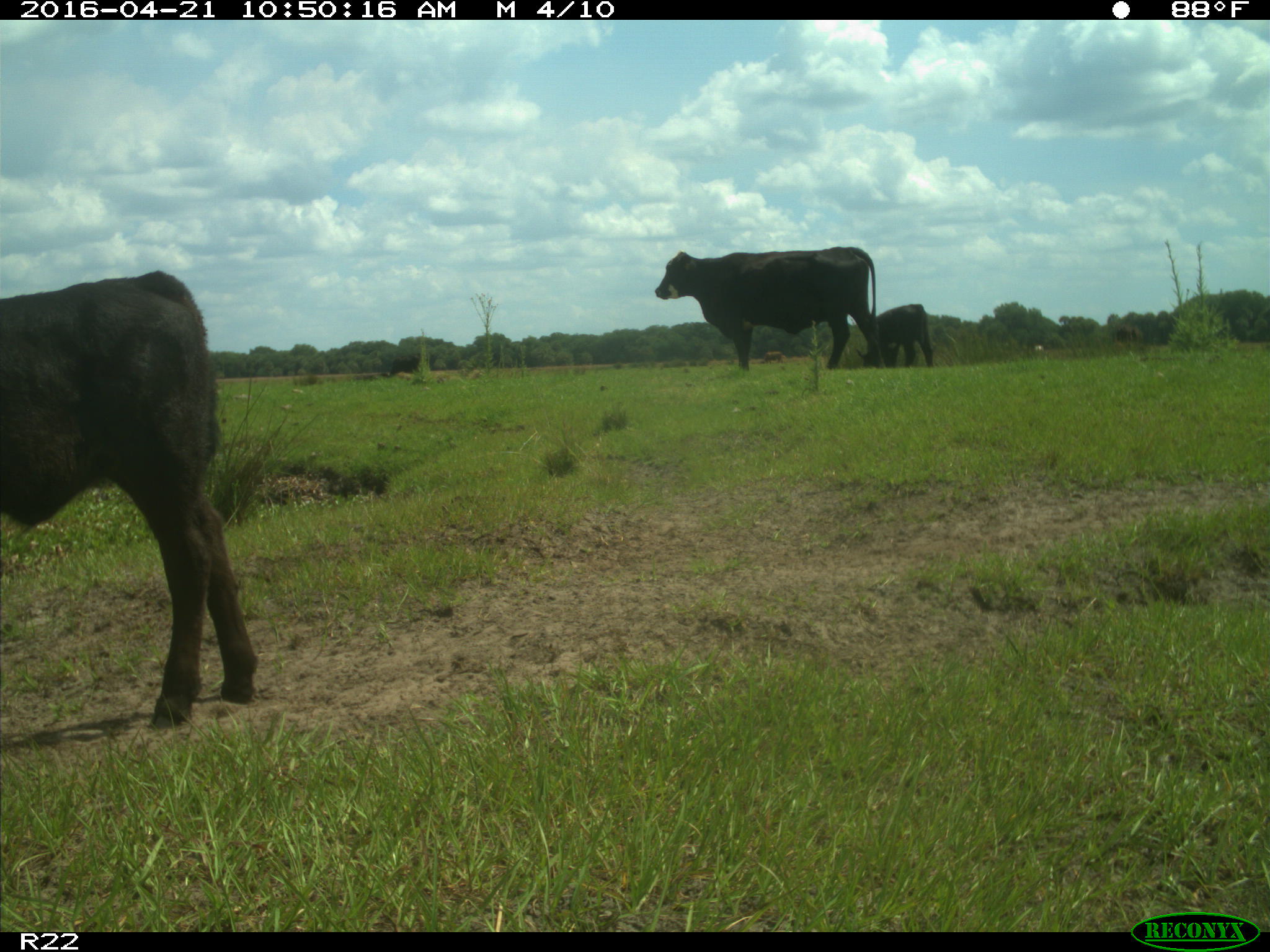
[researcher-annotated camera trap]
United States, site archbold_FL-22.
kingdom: Animalia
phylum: Chordata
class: Mammalia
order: Artiodactyla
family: Bovidae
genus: Bos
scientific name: Bos taurus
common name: domestic cow